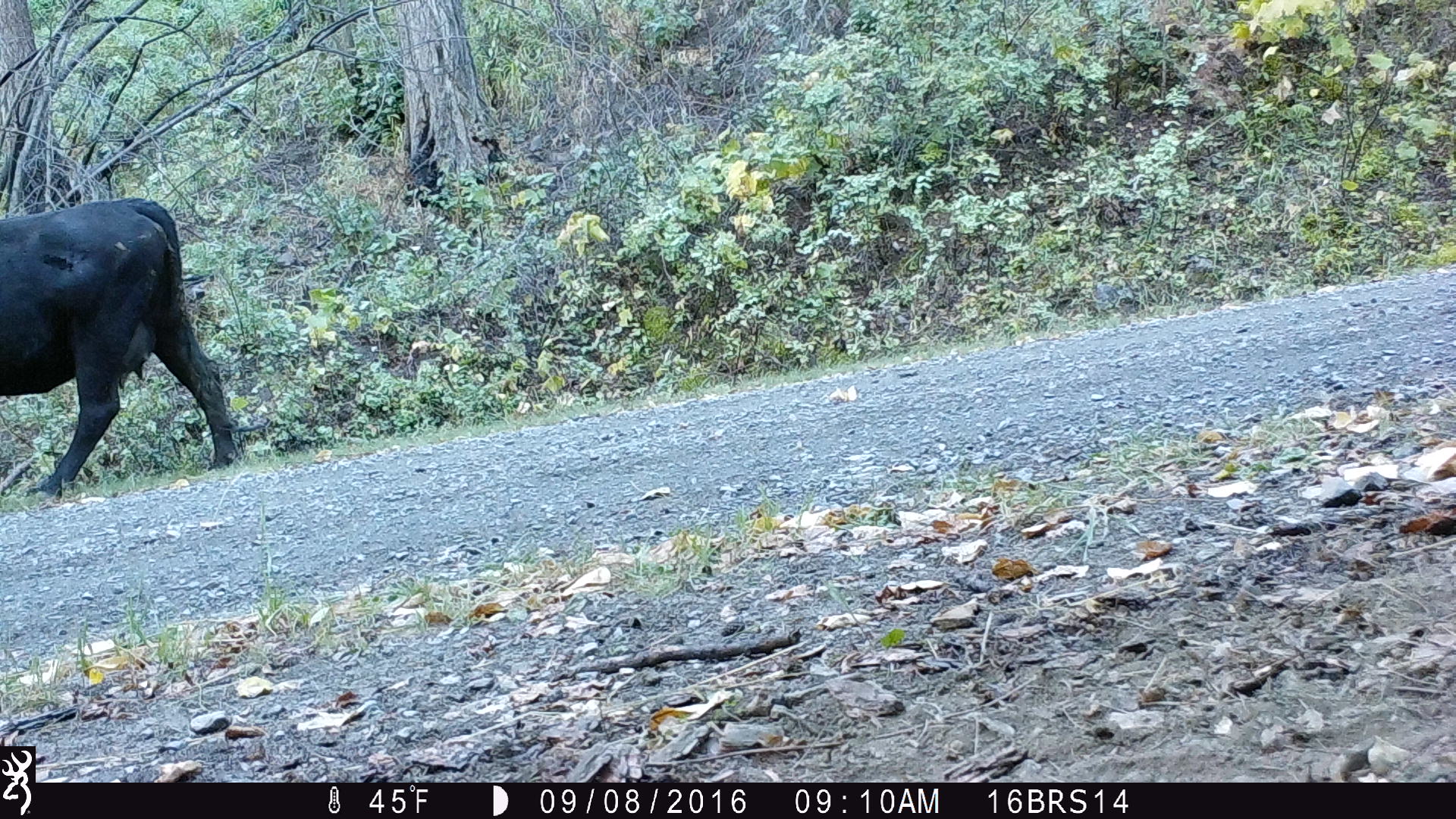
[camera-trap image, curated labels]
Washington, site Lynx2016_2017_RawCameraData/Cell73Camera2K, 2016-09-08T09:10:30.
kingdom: Animalia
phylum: Chordata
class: Mammalia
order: Artiodactyla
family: Bovidae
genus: Bos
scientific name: Bos taurus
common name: domestic cattle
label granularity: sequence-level